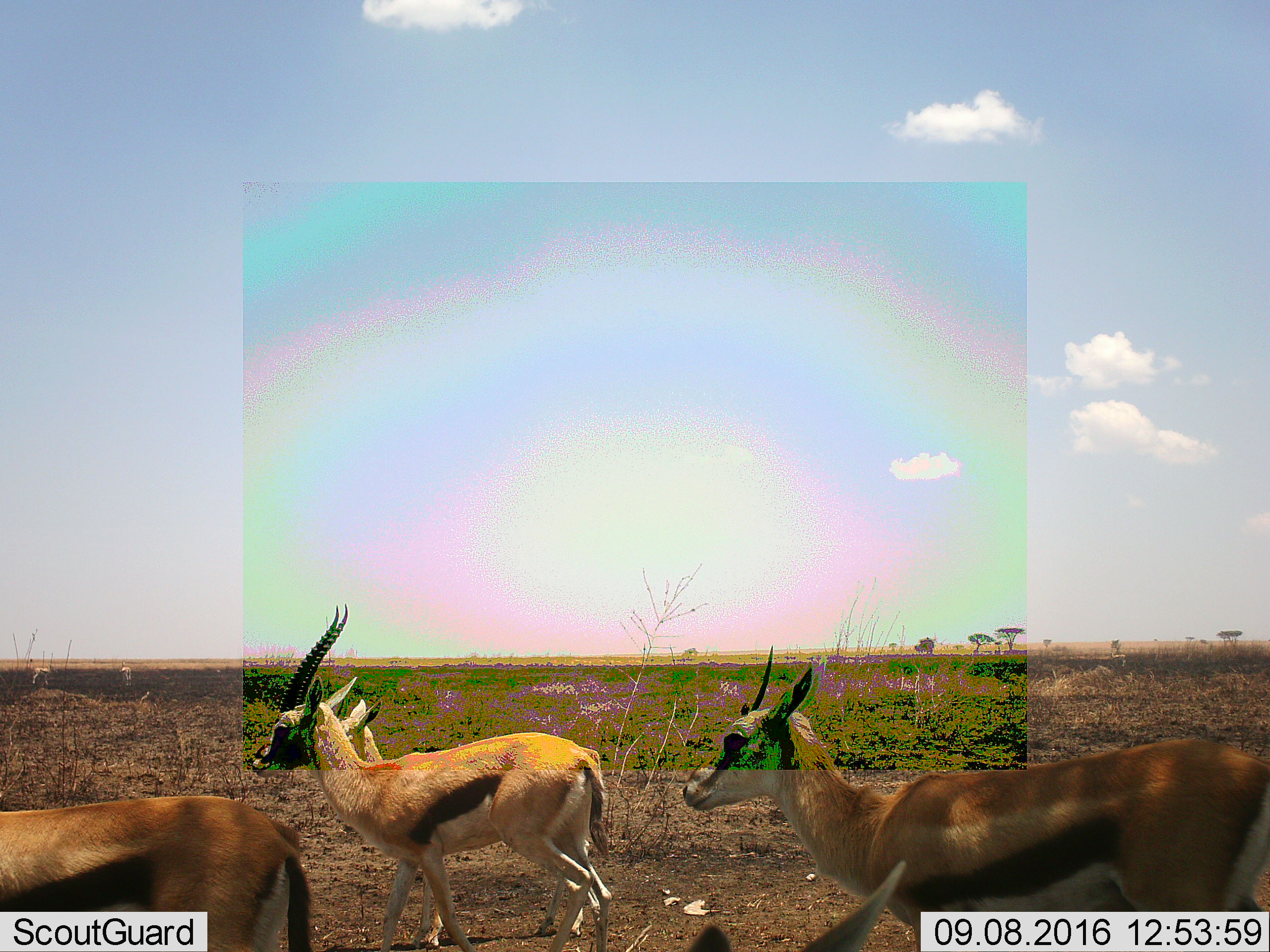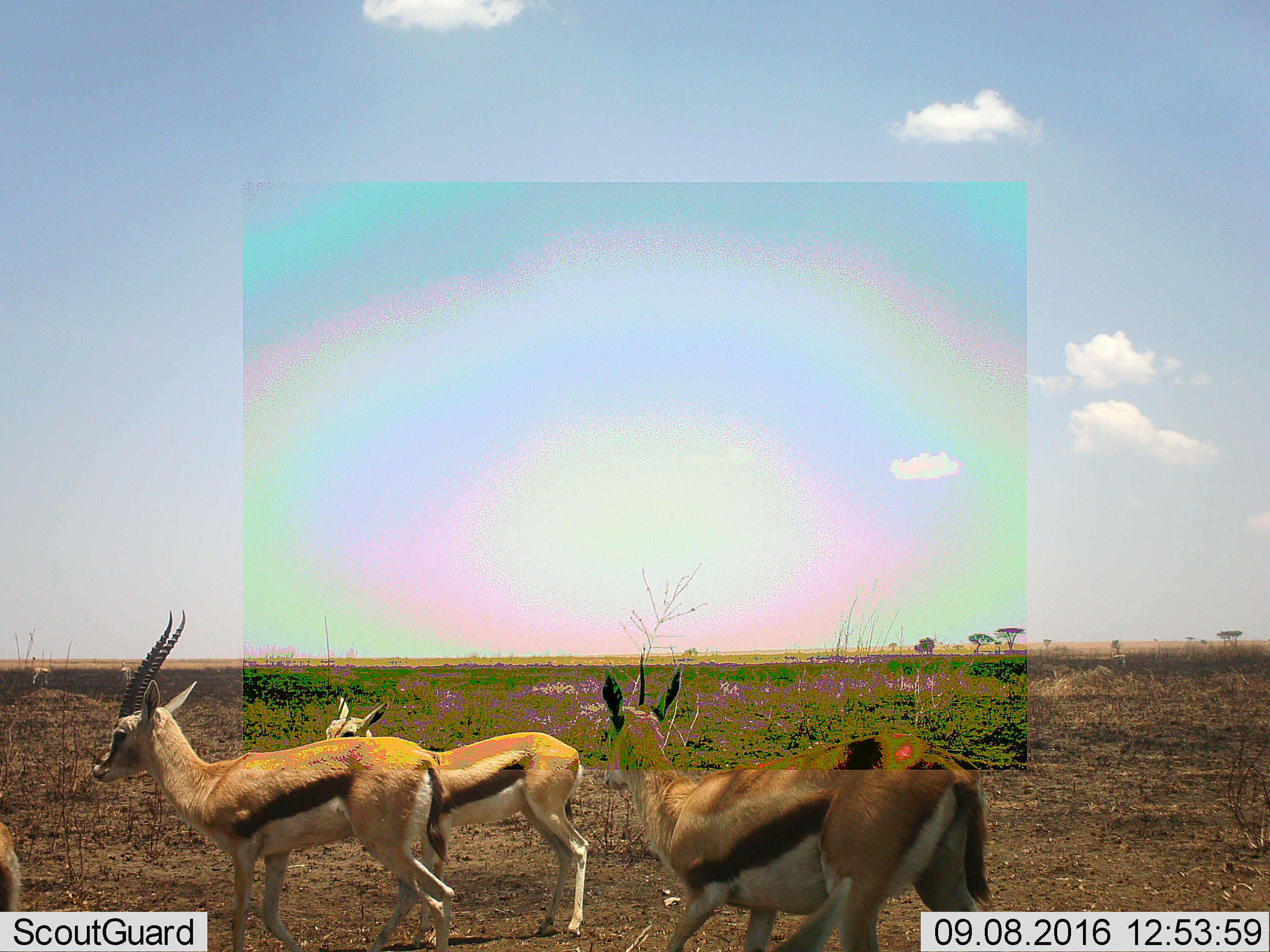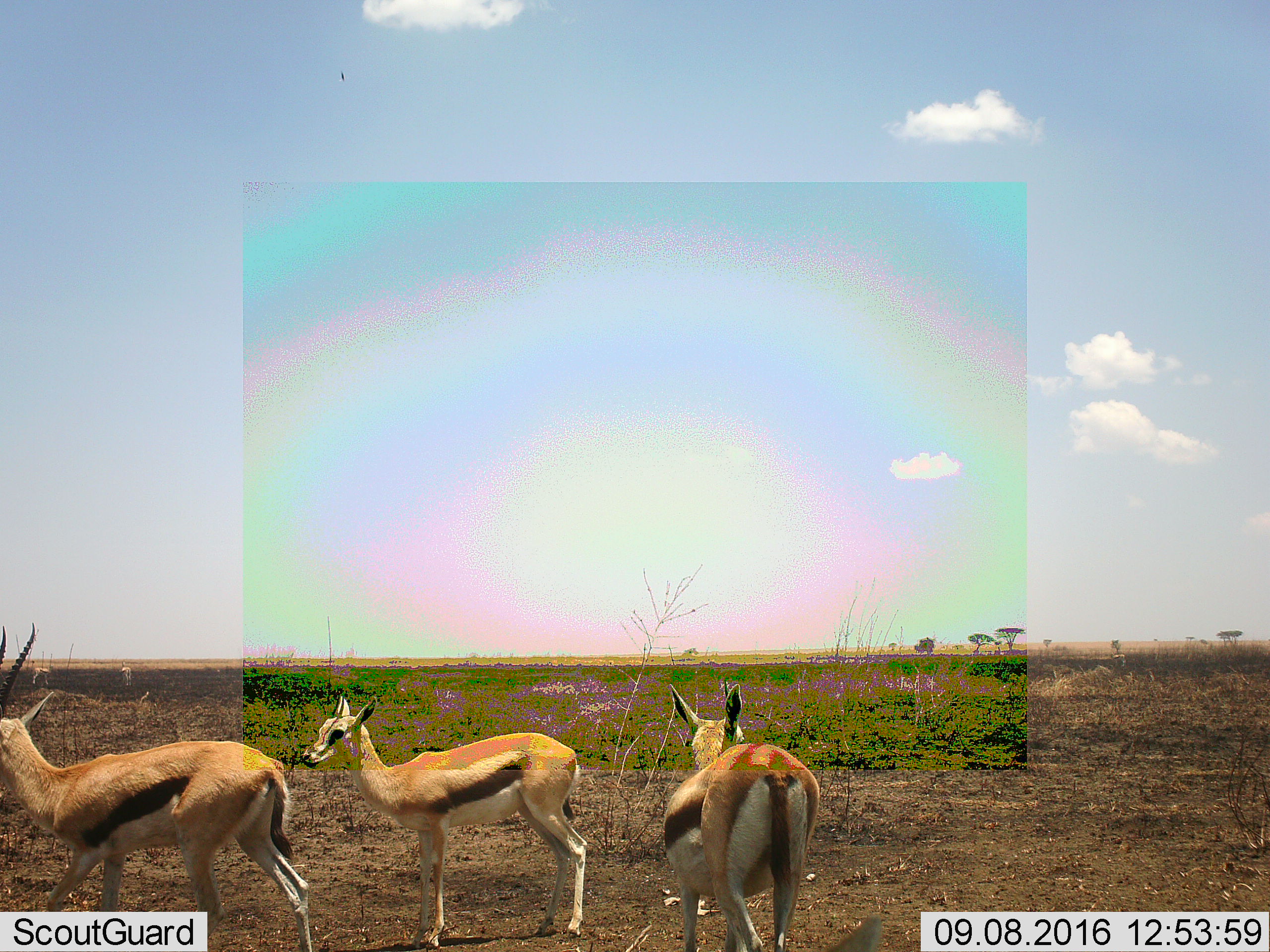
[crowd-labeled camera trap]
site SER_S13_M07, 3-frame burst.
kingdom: Animalia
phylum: Chordata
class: Mammalia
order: Artiodactyla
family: Bovidae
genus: Eudorcas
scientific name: Eudorcas thomsonii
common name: thomson's gazelle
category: gazellethomsons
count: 5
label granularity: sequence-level